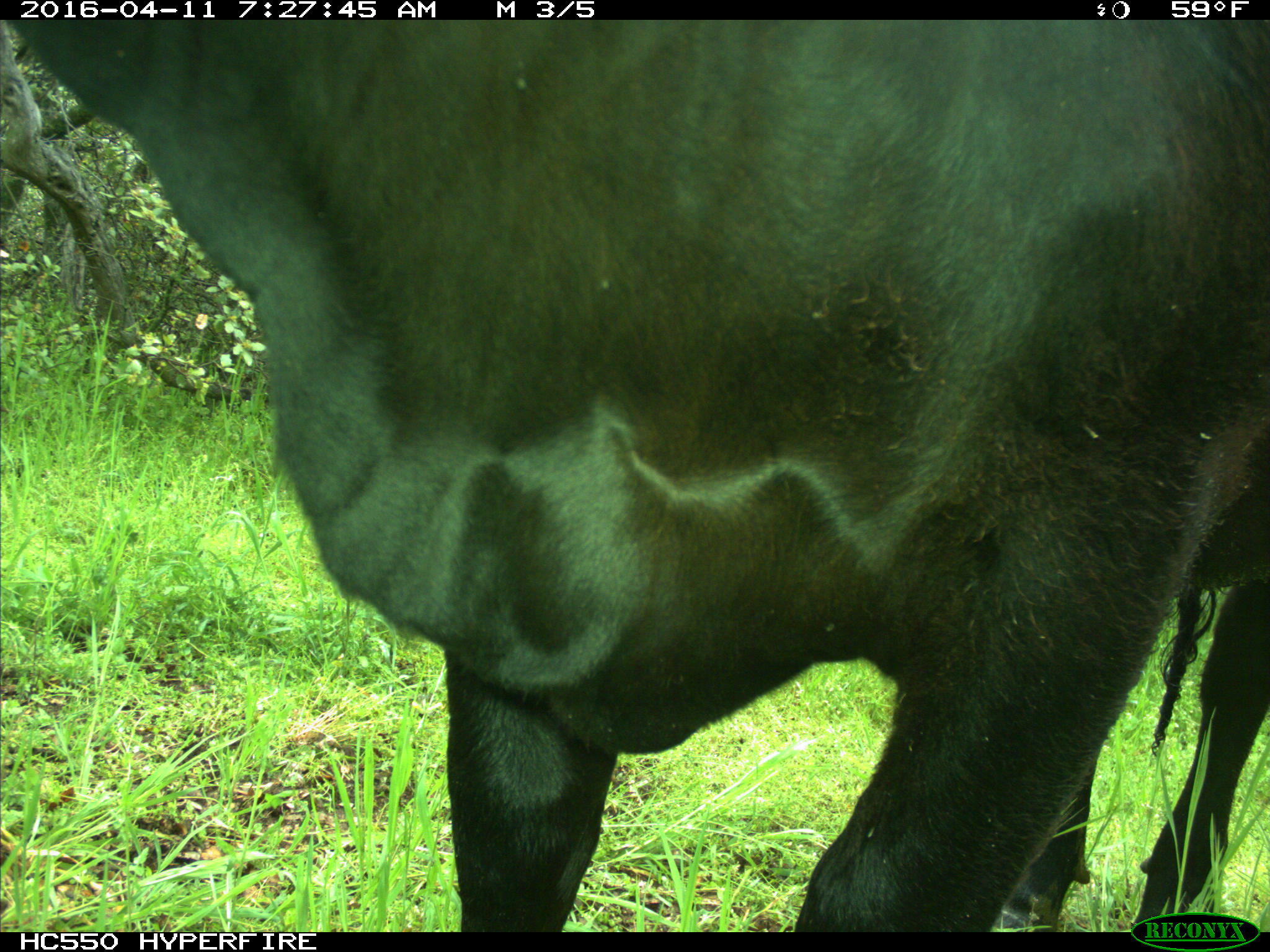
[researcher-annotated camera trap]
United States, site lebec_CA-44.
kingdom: Animalia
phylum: Chordata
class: Mammalia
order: Artiodactyla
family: Bovidae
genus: Bos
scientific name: Bos taurus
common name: domestic cow